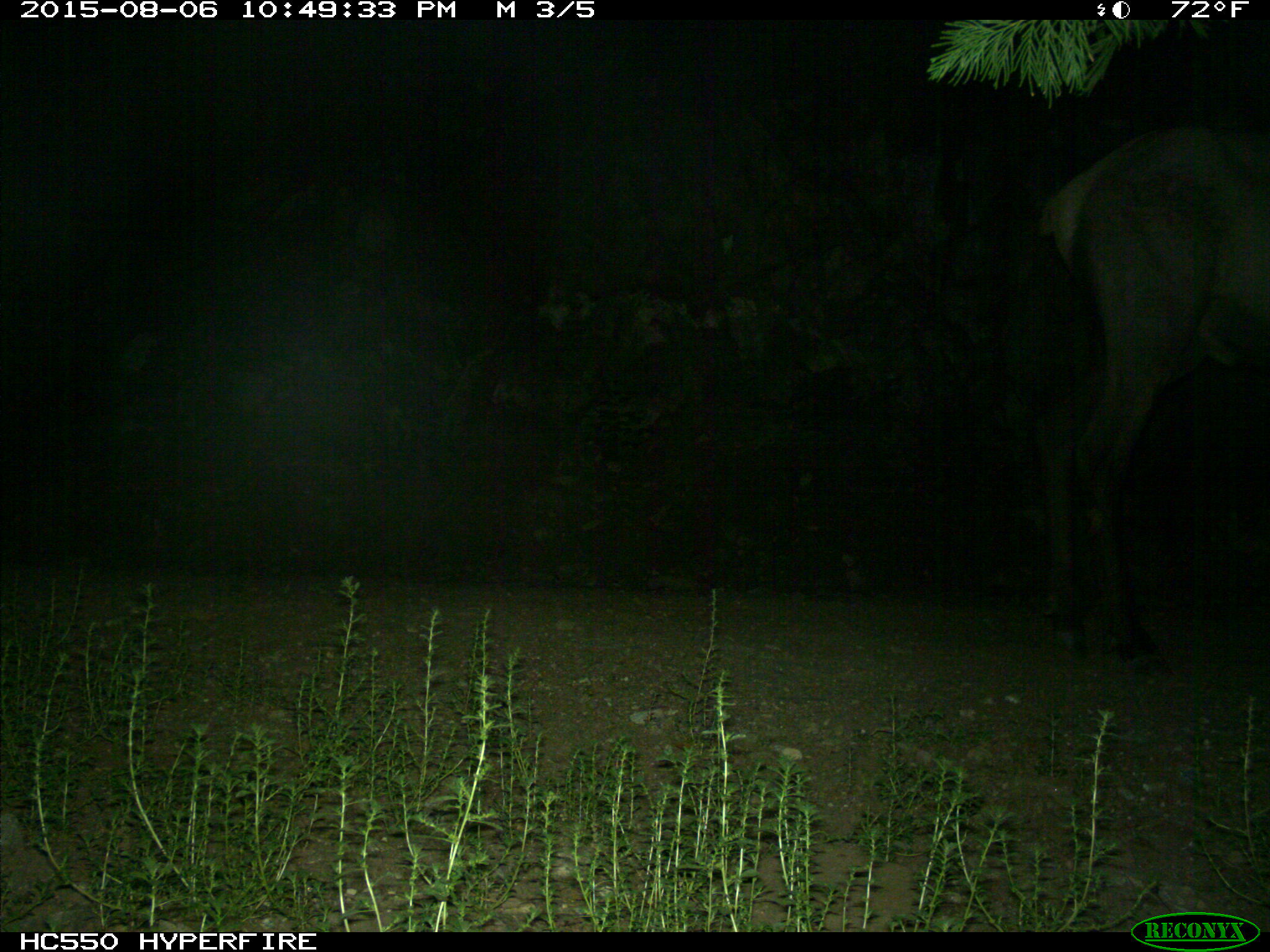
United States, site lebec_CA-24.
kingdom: Animalia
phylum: Chordata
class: Mammalia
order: Artiodactyla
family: Cervidae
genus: Cervus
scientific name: Cervus canadensis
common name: elk